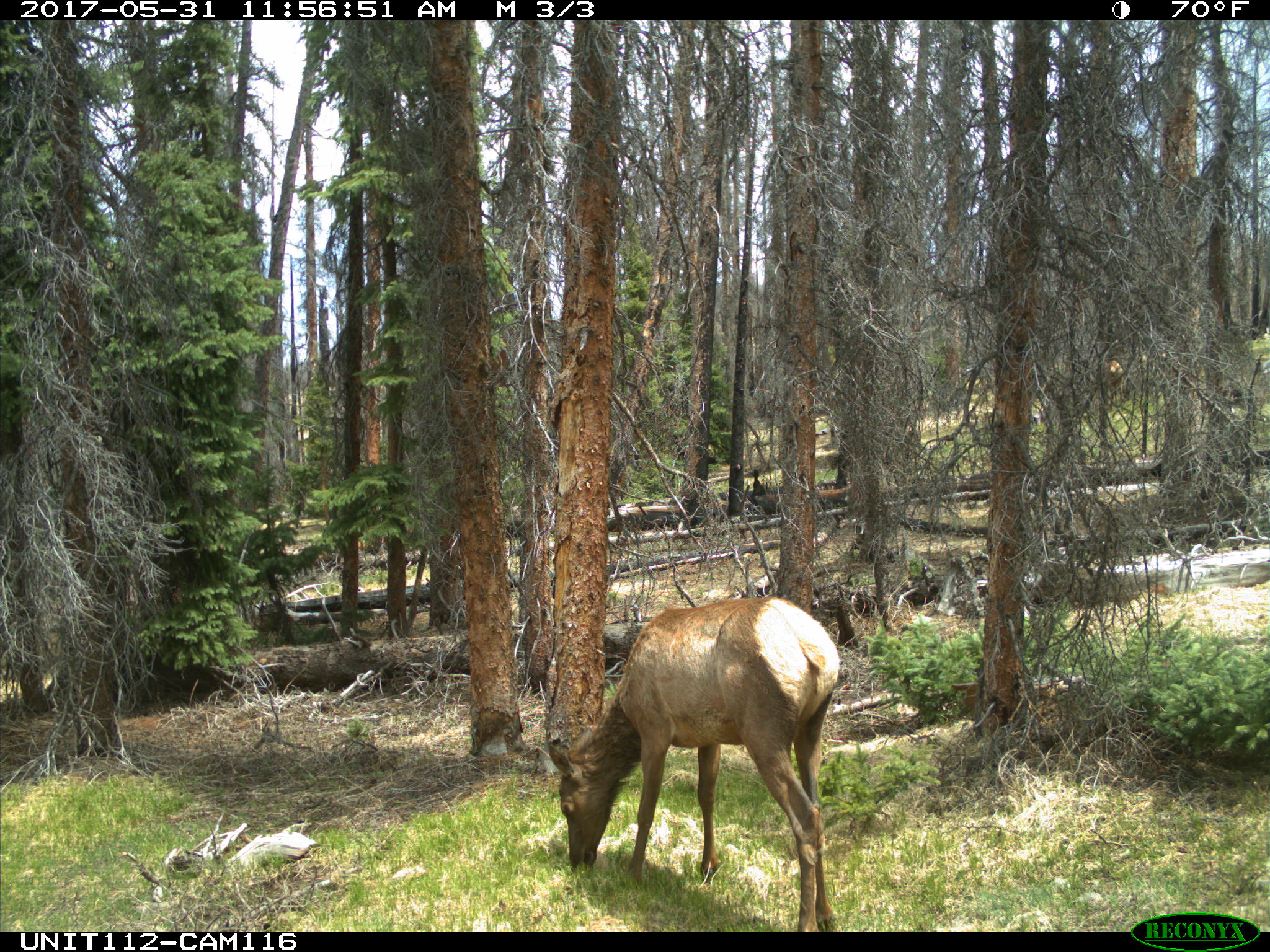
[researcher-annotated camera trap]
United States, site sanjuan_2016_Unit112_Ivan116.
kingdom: Animalia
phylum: Chordata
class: Mammalia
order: Artiodactyla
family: Cervidae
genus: Cervus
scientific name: Cervus elaphus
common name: red deer